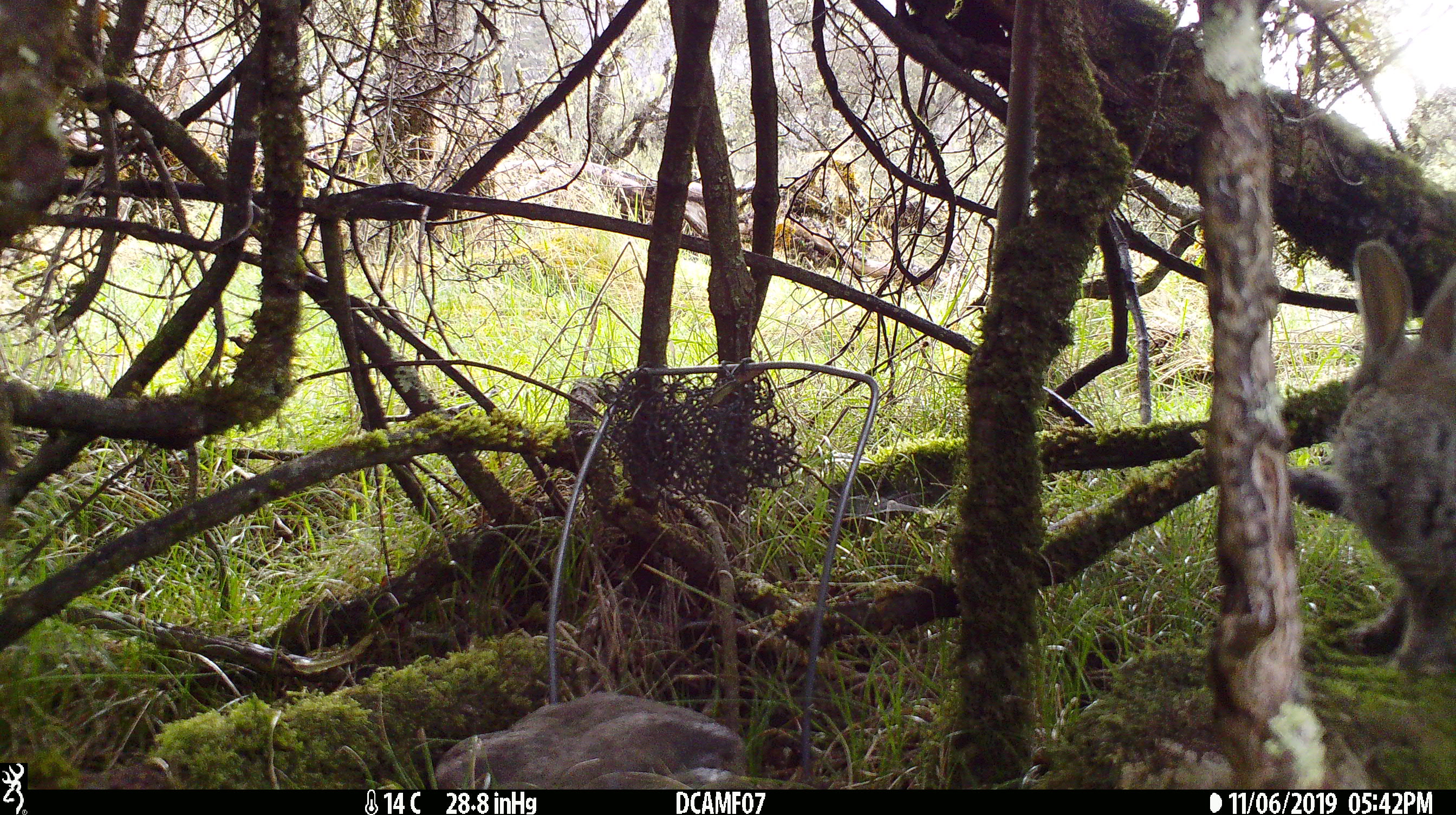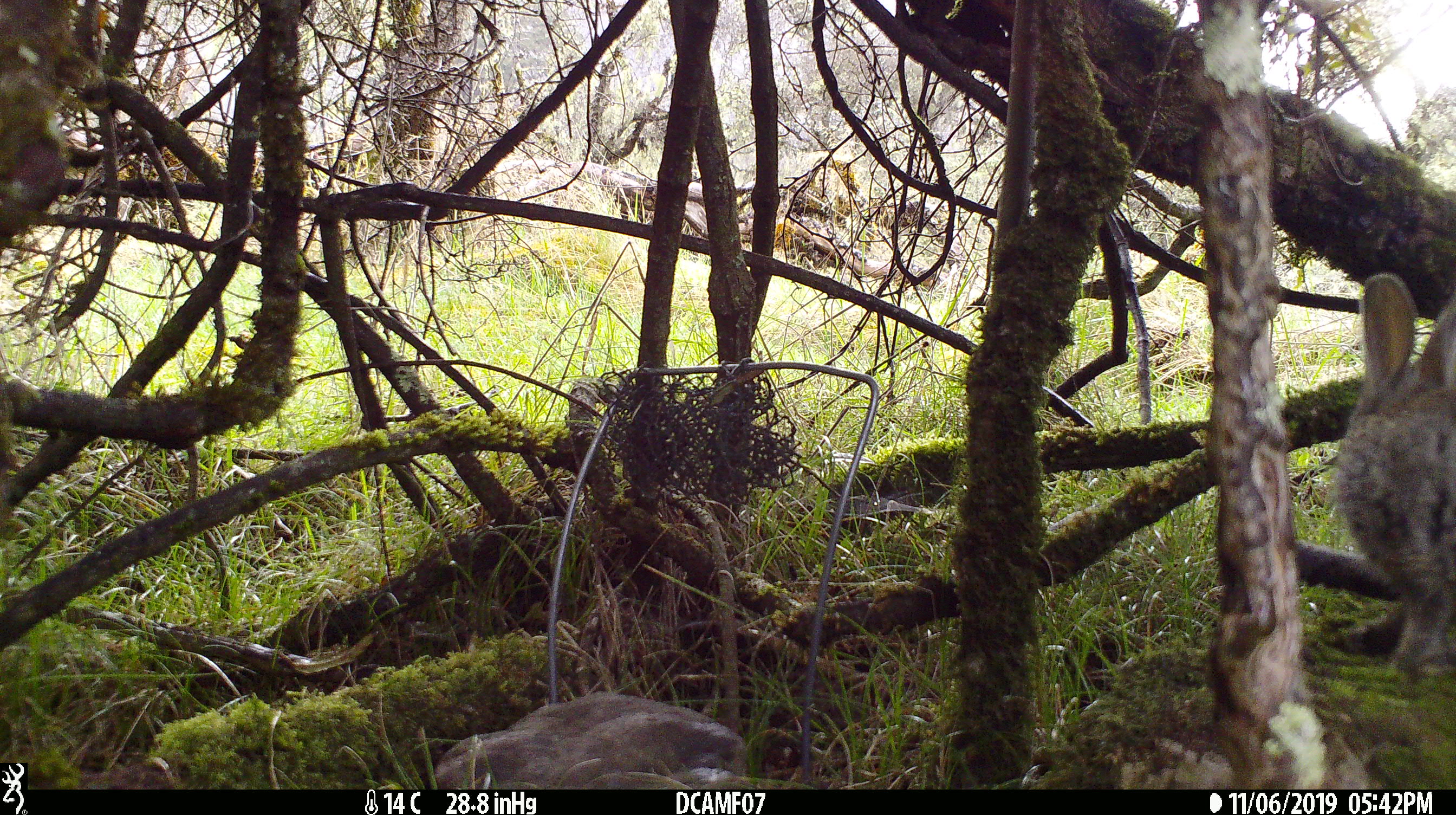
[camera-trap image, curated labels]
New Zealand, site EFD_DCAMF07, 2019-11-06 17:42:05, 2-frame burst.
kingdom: Animalia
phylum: Chordata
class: Mammalia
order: Lagomorpha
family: Leporidae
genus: Oryctolagus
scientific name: Oryctolagus cuniculus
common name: european rabbit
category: rabbit